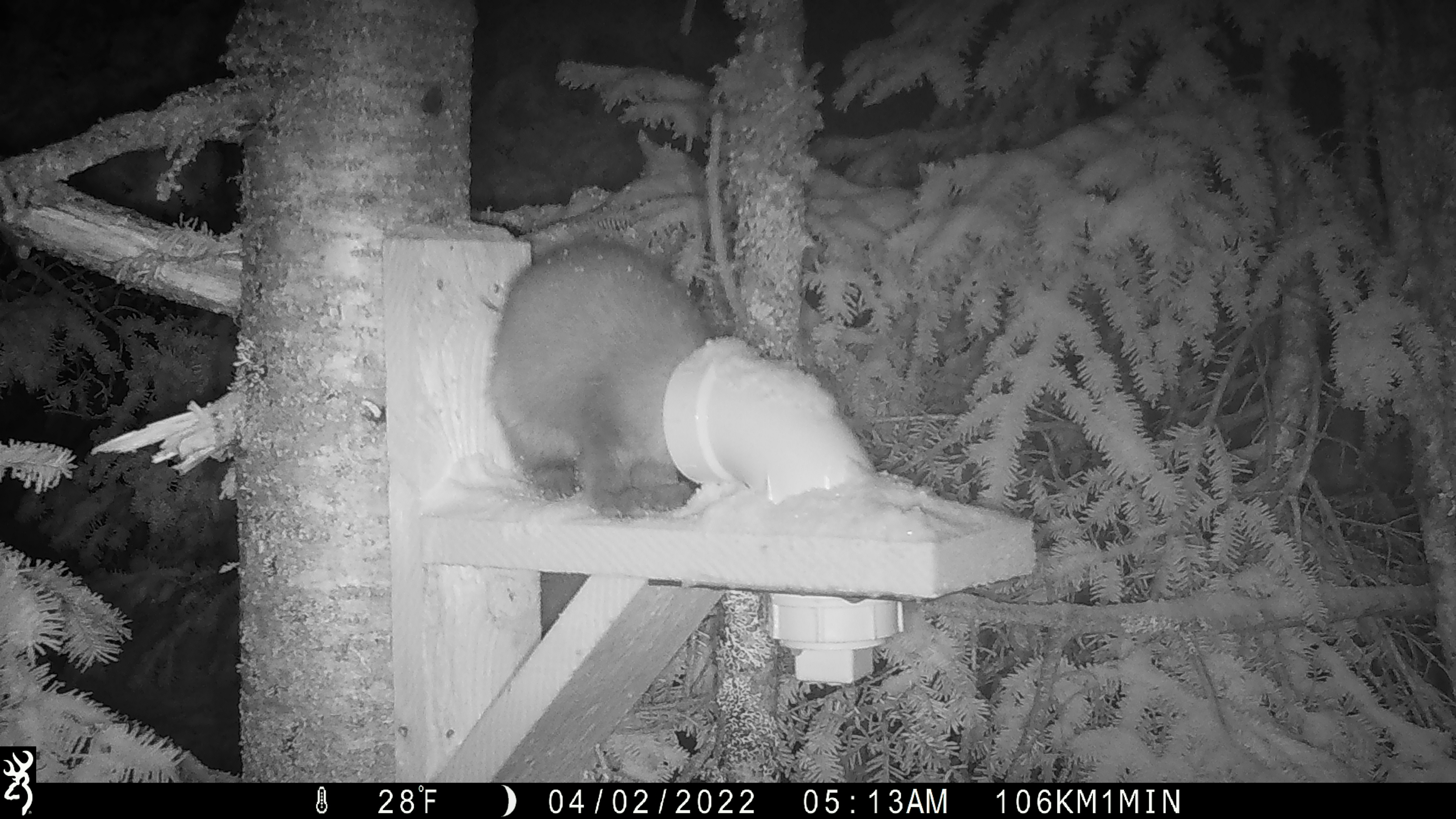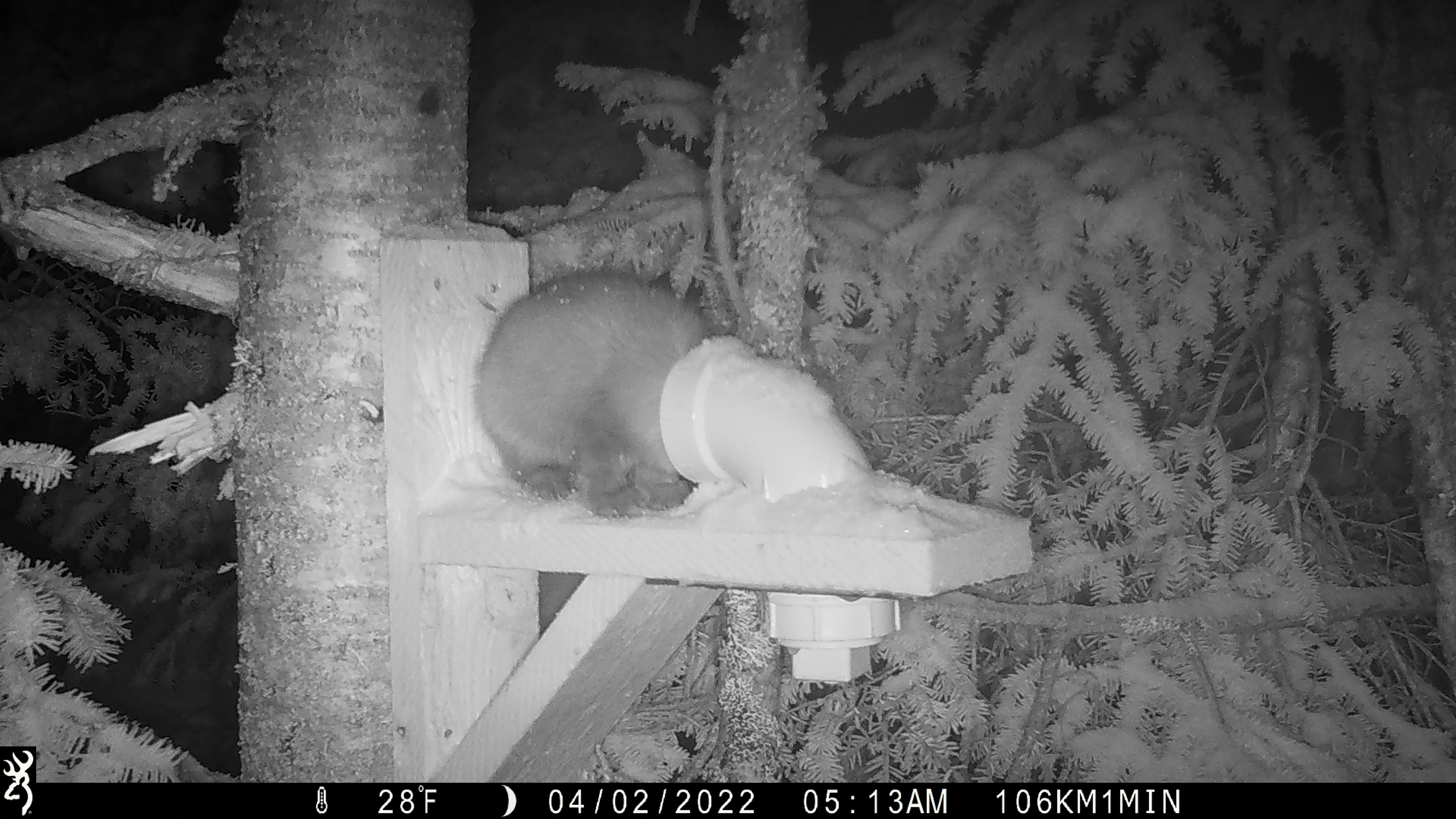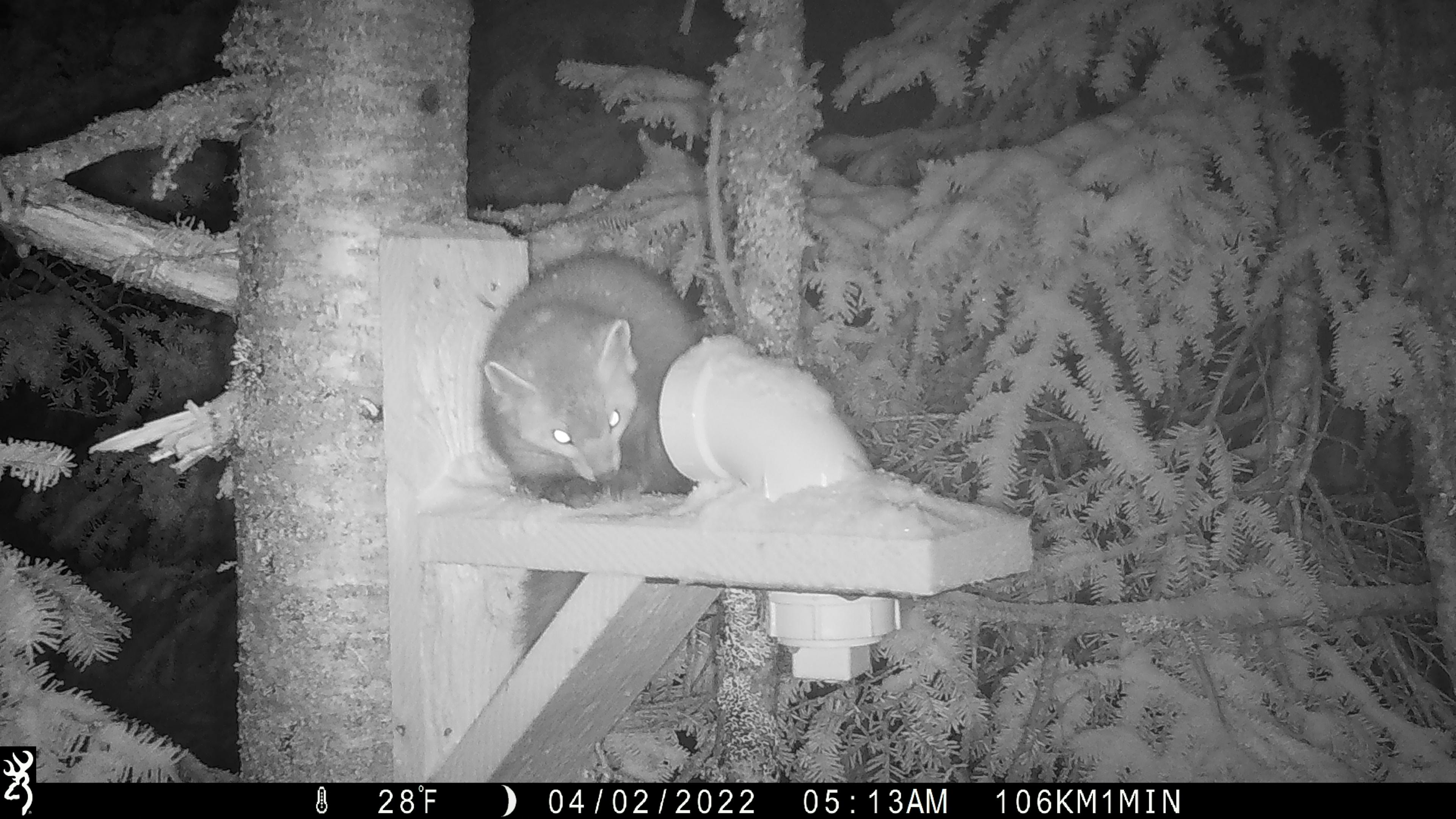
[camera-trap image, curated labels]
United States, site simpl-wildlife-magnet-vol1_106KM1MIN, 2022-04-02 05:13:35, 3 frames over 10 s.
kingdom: Animalia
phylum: Chordata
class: Mammalia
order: Carnivora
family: Mustelidae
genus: Martes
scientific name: Martes americana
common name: american marten